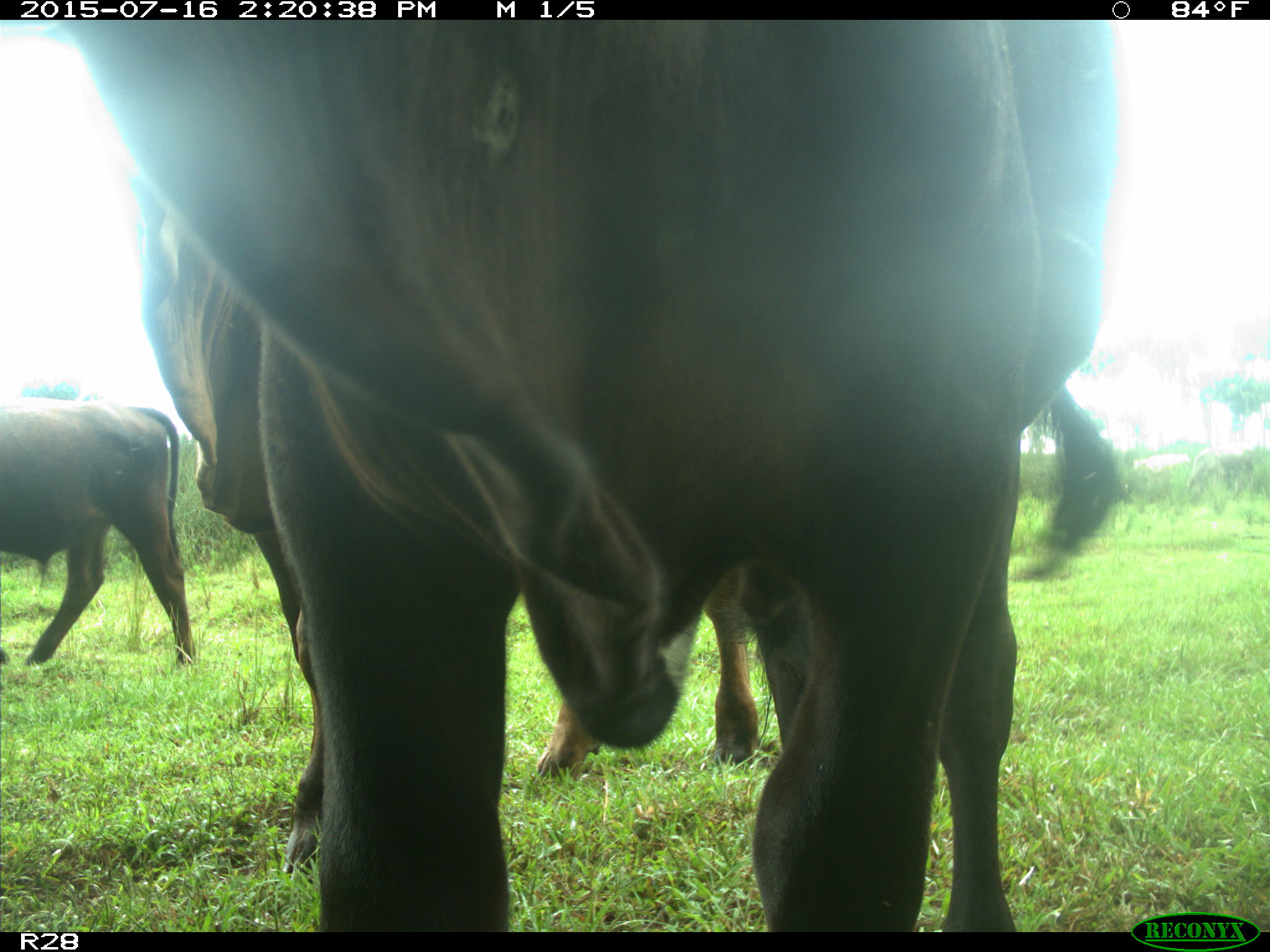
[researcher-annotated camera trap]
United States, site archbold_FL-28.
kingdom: Animalia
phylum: Chordata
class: Mammalia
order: Artiodactyla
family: Bovidae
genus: Bos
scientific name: Bos taurus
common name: domestic cow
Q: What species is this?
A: Bos taurus (domestic cow).